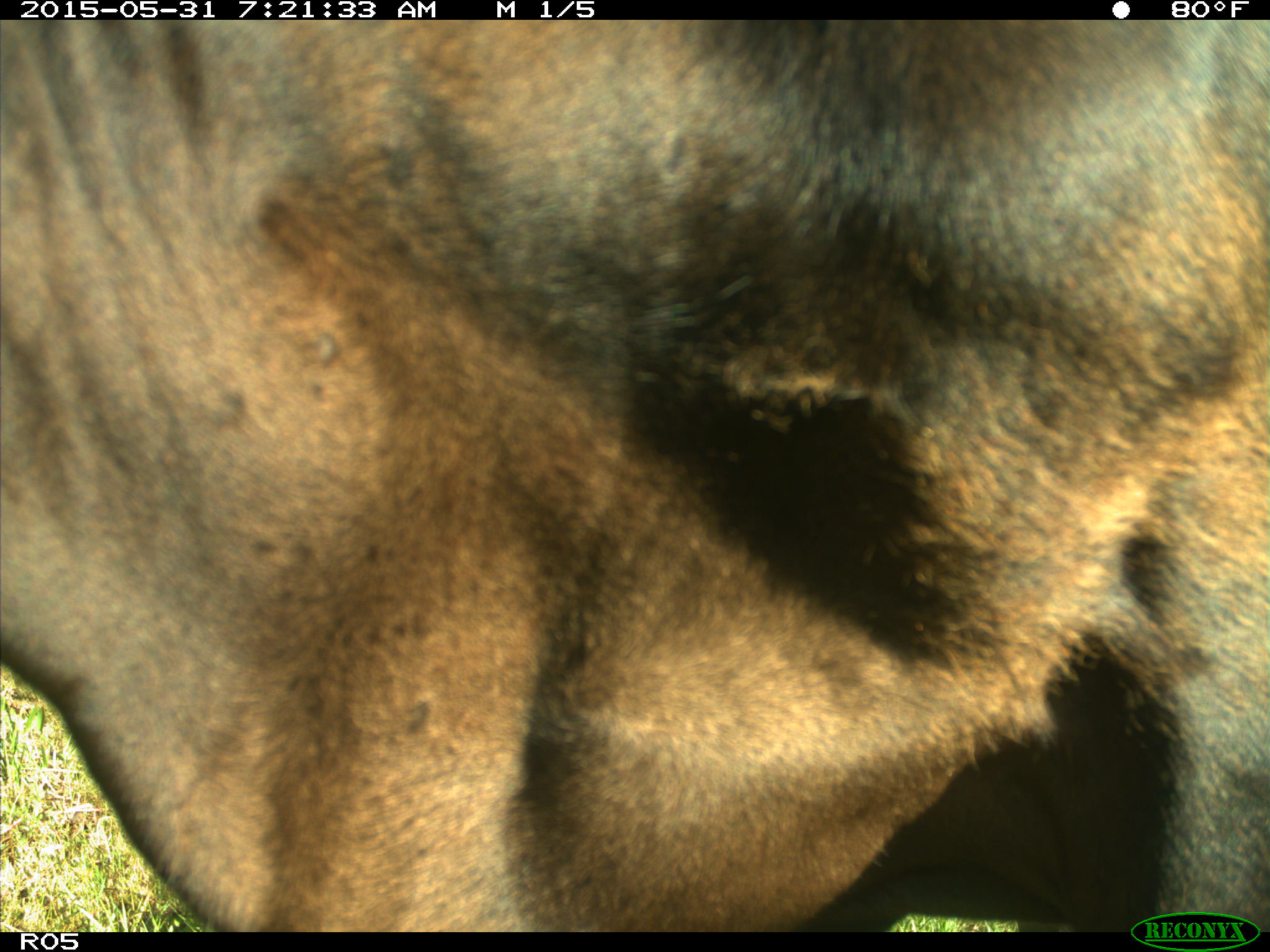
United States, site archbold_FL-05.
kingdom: Animalia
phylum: Chordata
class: Mammalia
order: Artiodactyla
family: Bovidae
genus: Bos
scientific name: Bos taurus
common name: domestic cow